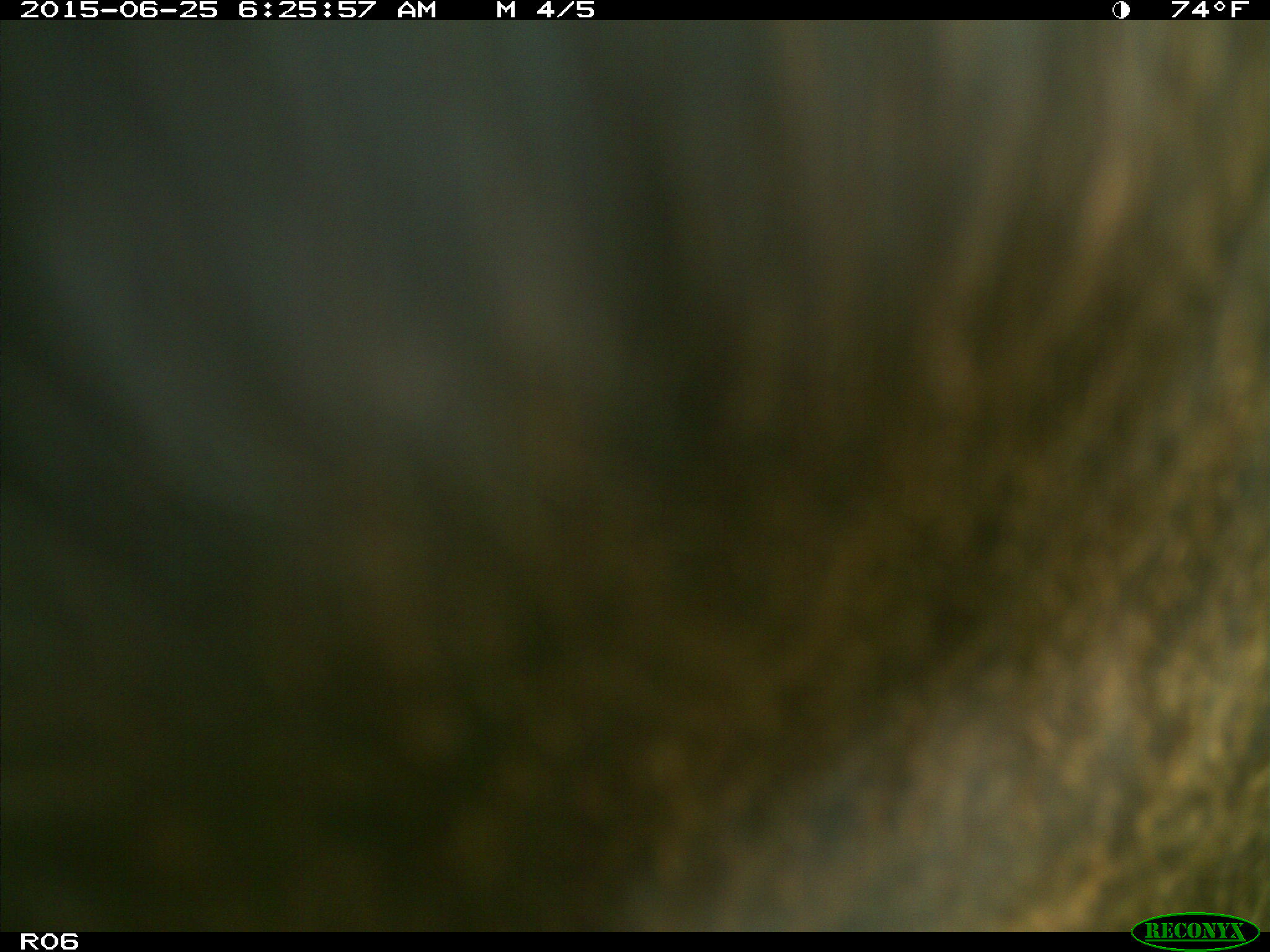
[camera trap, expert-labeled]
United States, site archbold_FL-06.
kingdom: Animalia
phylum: Chordata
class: Mammalia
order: Artiodactyla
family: Bovidae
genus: Bos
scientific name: Bos taurus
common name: domestic cow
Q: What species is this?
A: Bos taurus (domestic cow).